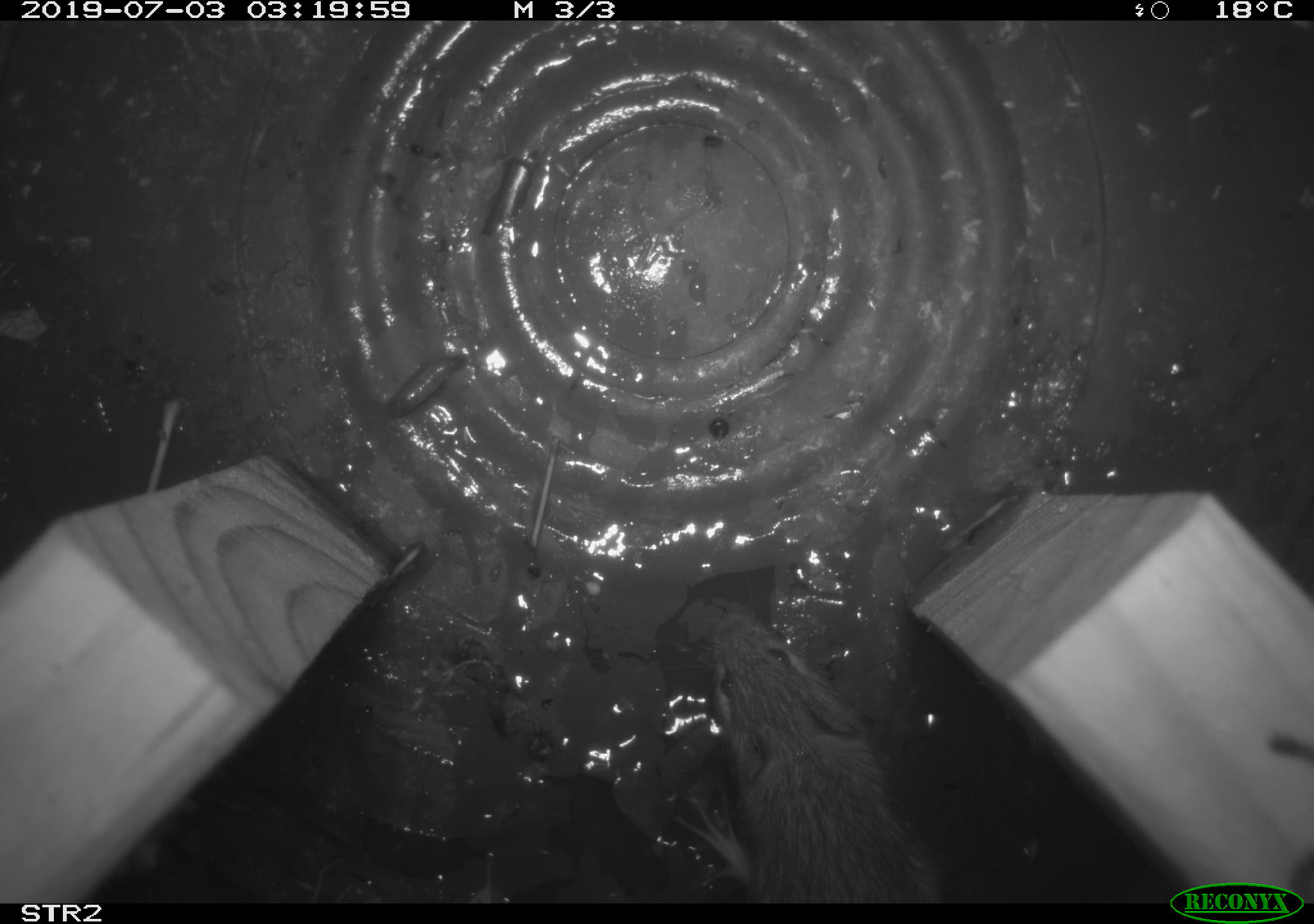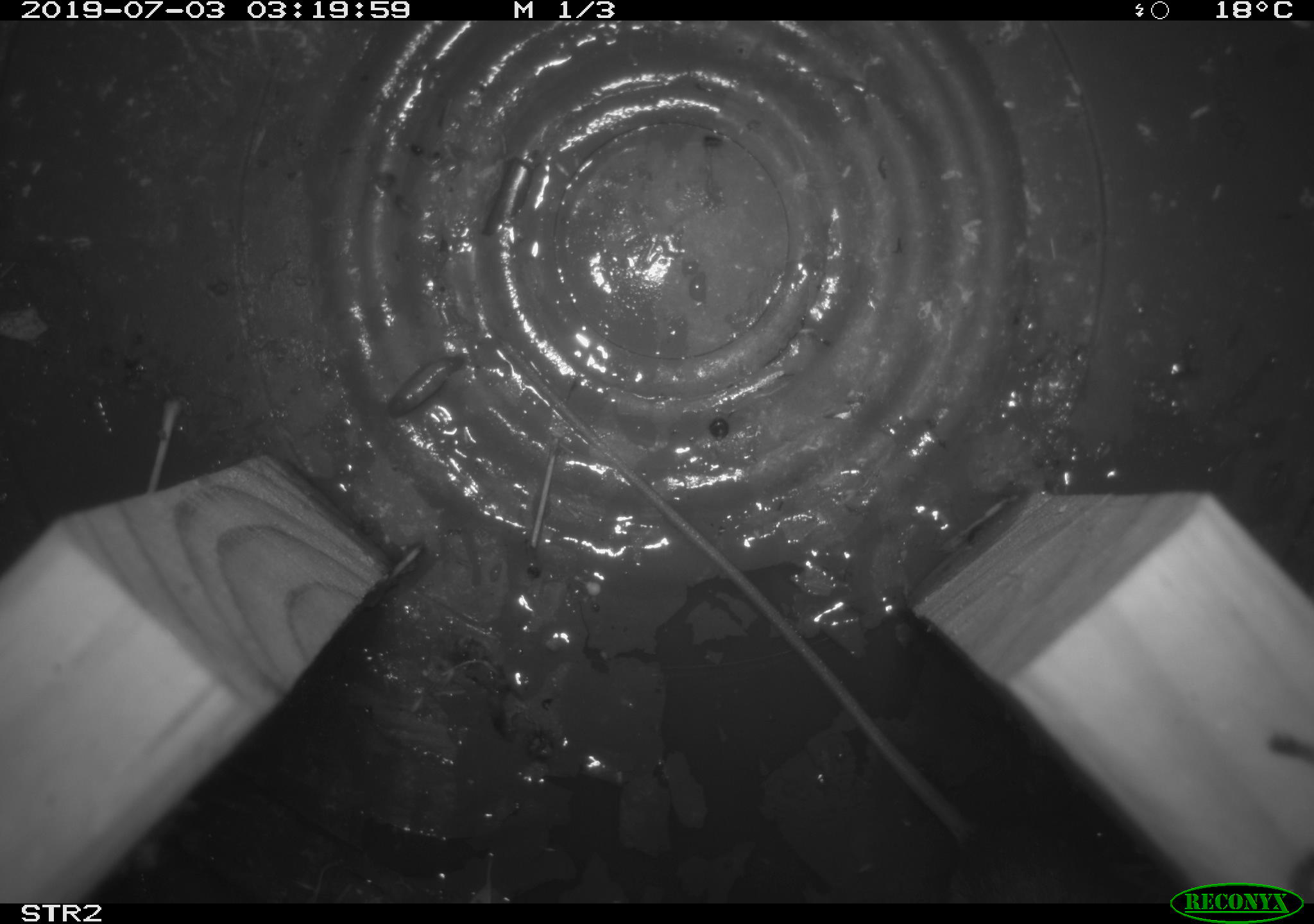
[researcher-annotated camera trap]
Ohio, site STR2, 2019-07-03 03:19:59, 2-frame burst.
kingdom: Animalia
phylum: Chordata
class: Mammalia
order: Rodentia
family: Zapodidae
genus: Napaeozapus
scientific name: Napaeozapus insignis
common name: woodland jumping mouse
Woodland jumping mouse (Napaeozapus insignis).